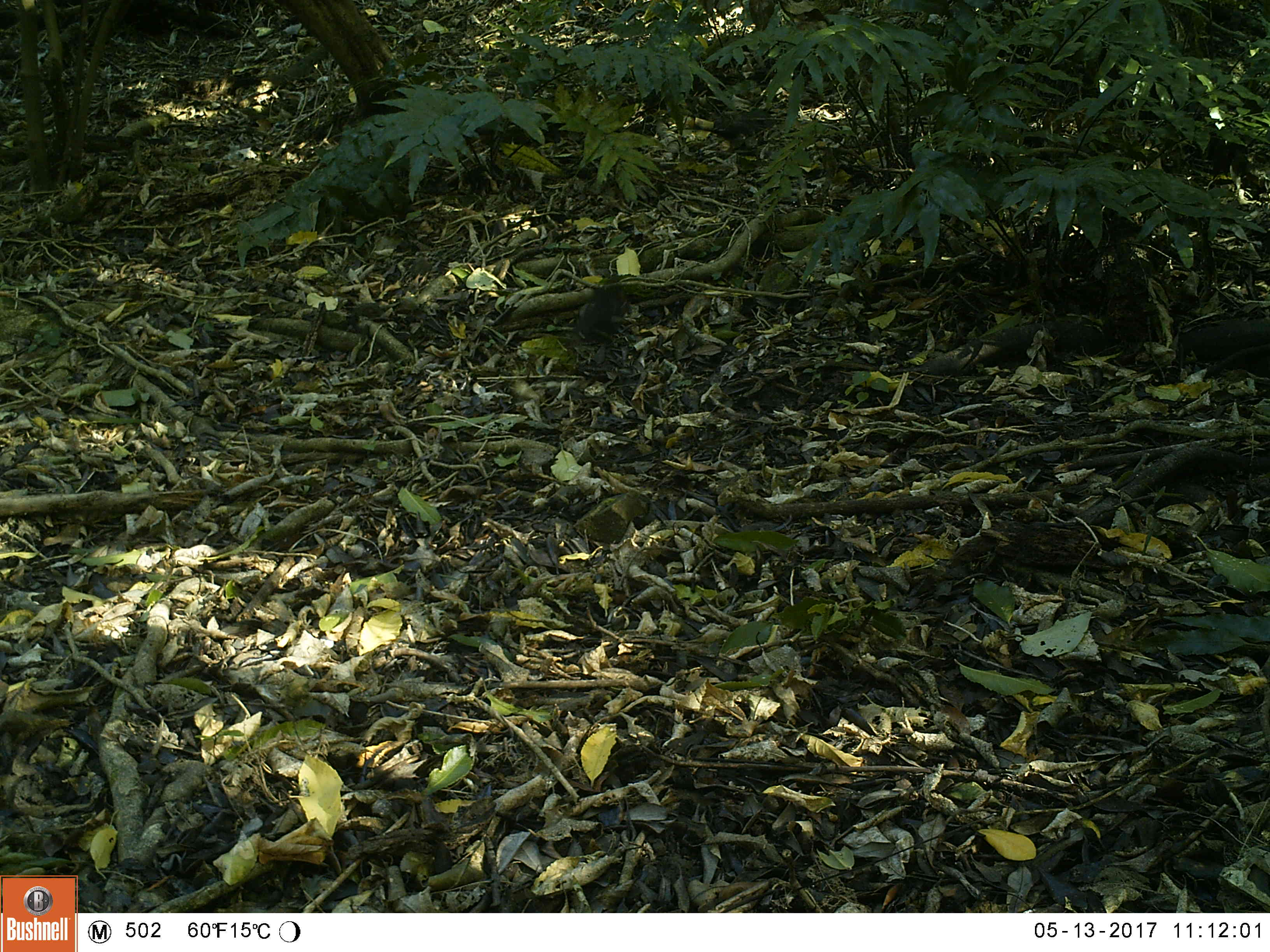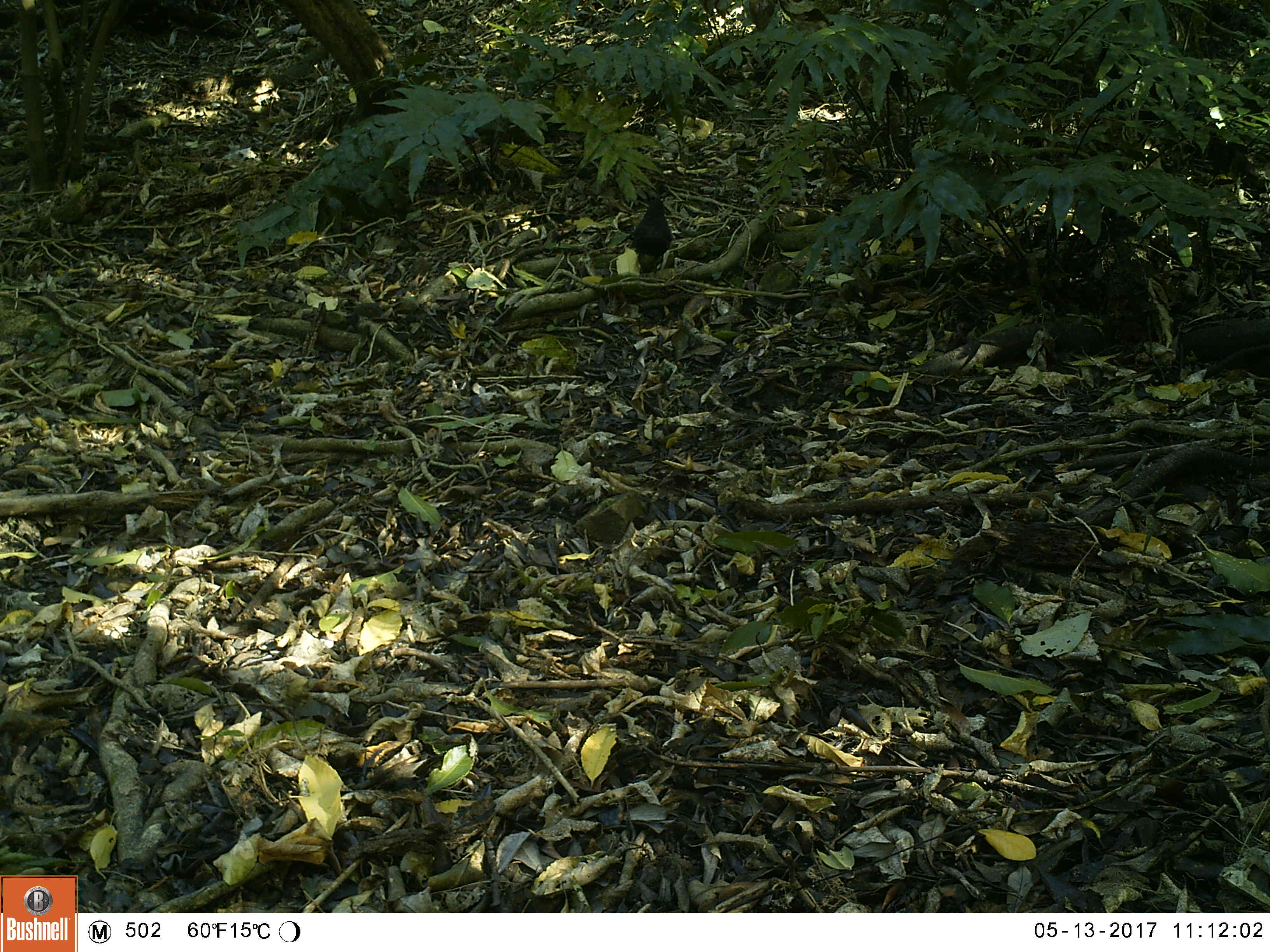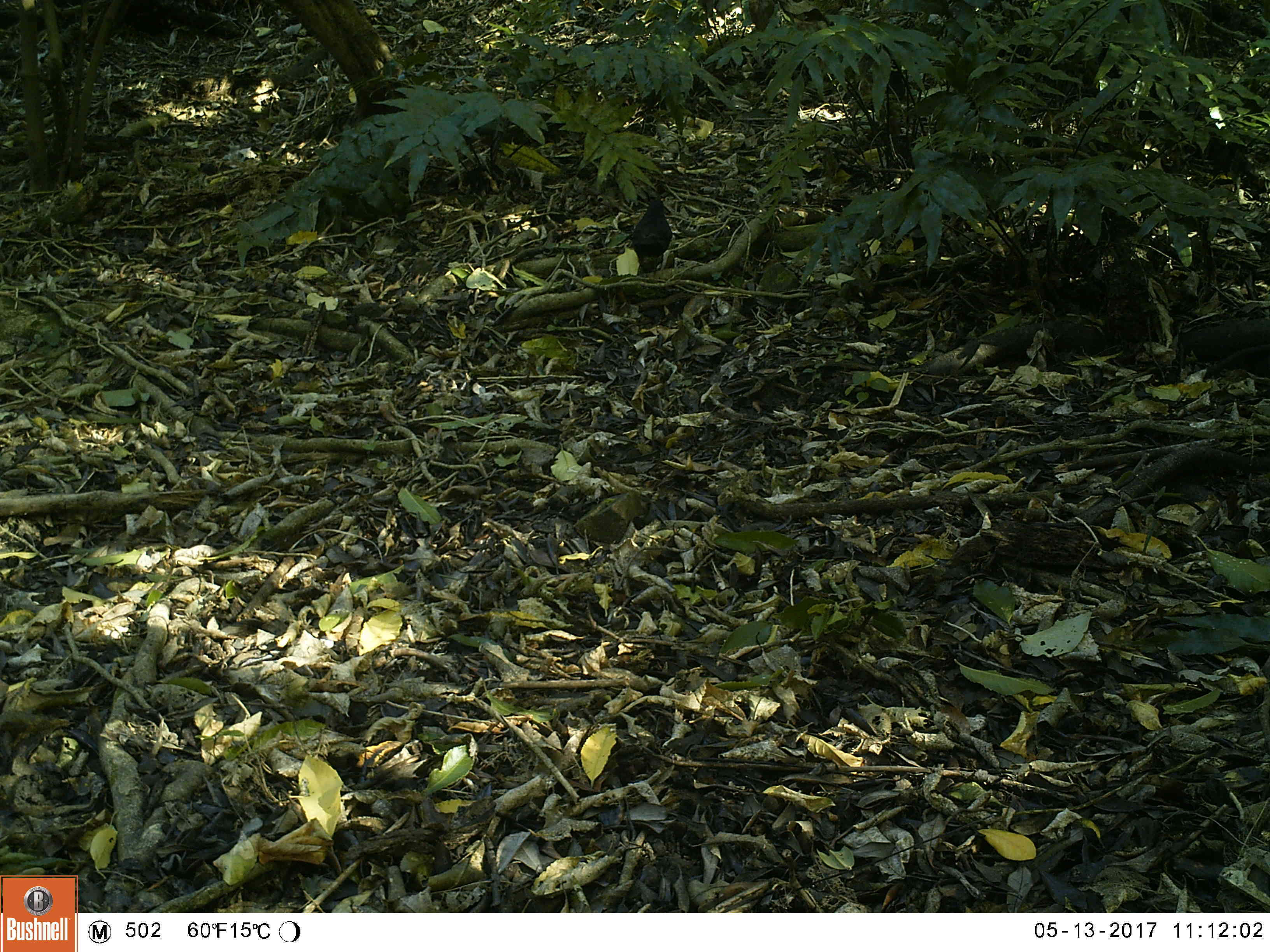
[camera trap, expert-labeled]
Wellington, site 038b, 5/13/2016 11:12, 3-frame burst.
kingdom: Animalia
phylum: Chordata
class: Aves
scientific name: Aves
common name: bird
Bird (Aves).